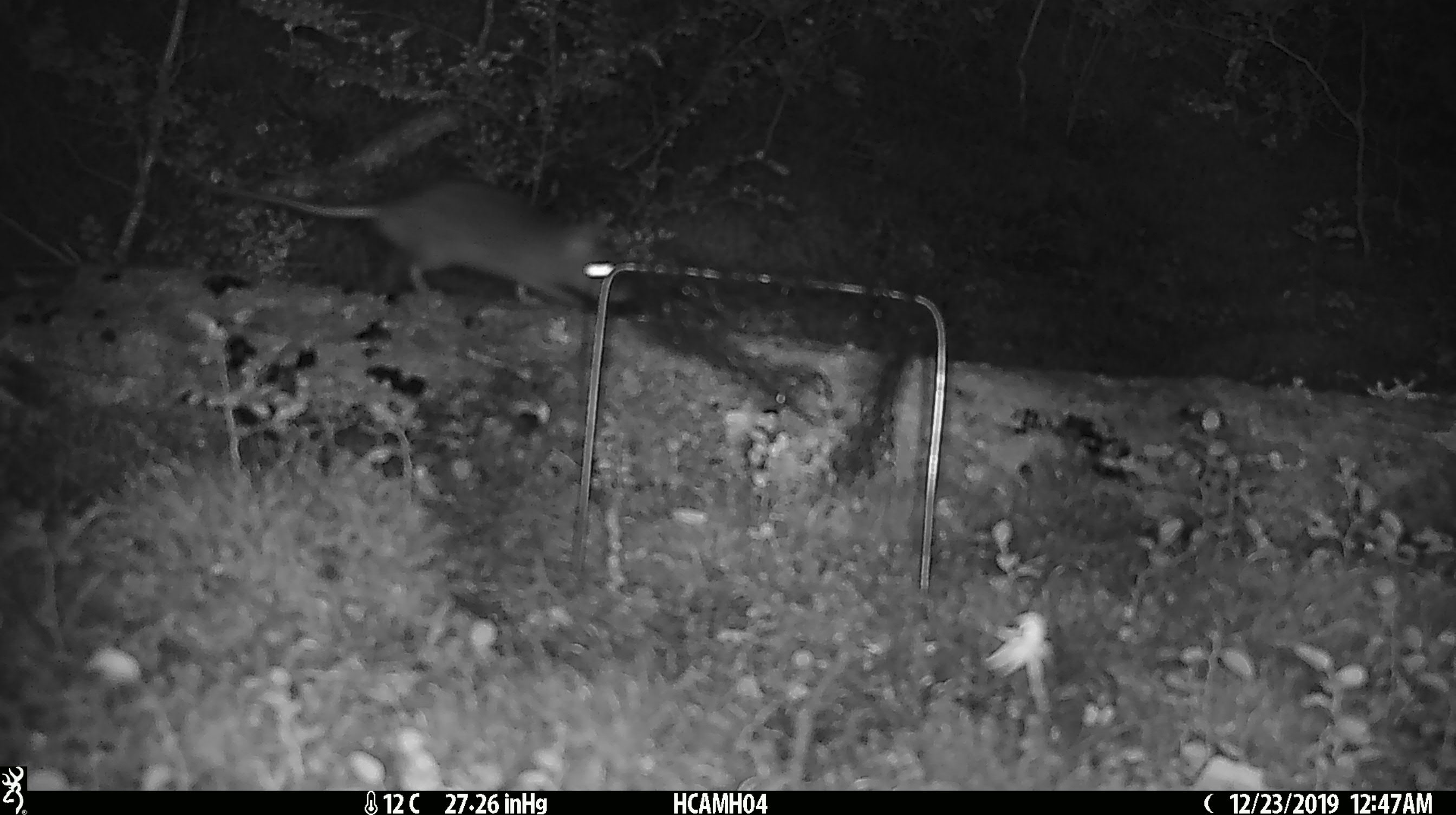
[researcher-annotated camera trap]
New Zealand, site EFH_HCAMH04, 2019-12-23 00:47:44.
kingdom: Animalia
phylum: Chordata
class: Mammalia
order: Rodentia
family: Muridae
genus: Rattus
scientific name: Rattus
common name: rat